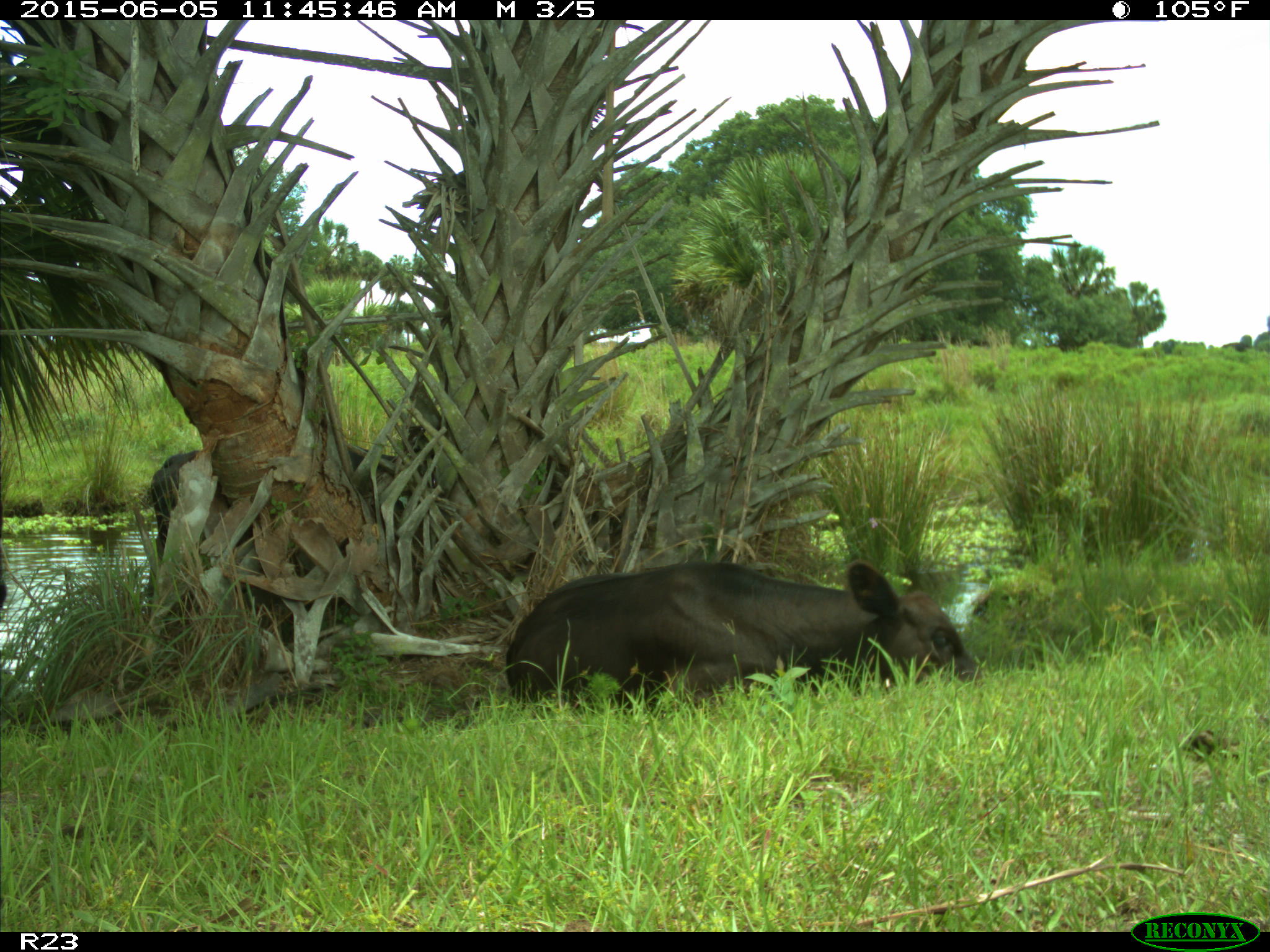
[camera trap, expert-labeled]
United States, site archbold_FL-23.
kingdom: Animalia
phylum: Chordata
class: Mammalia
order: Artiodactyla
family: Bovidae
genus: Bos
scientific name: Bos taurus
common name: domestic cow